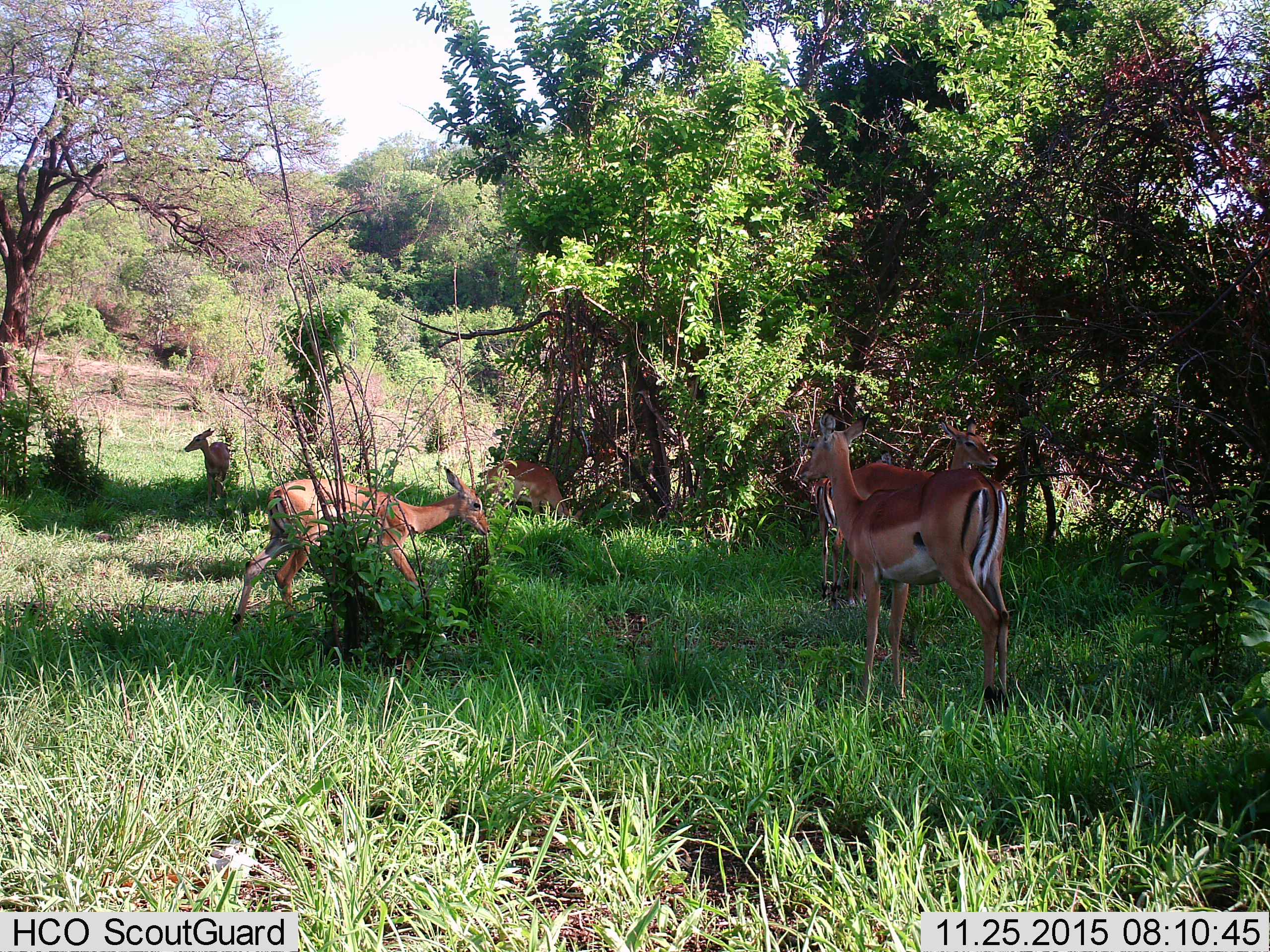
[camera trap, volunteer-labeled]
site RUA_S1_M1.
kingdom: Animalia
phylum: Chordata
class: Mammalia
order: Artiodactyla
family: Bovidae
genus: Aepyceros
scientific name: Aepyceros melampus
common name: impala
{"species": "impala (Aepyceros melampus)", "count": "6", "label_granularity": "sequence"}